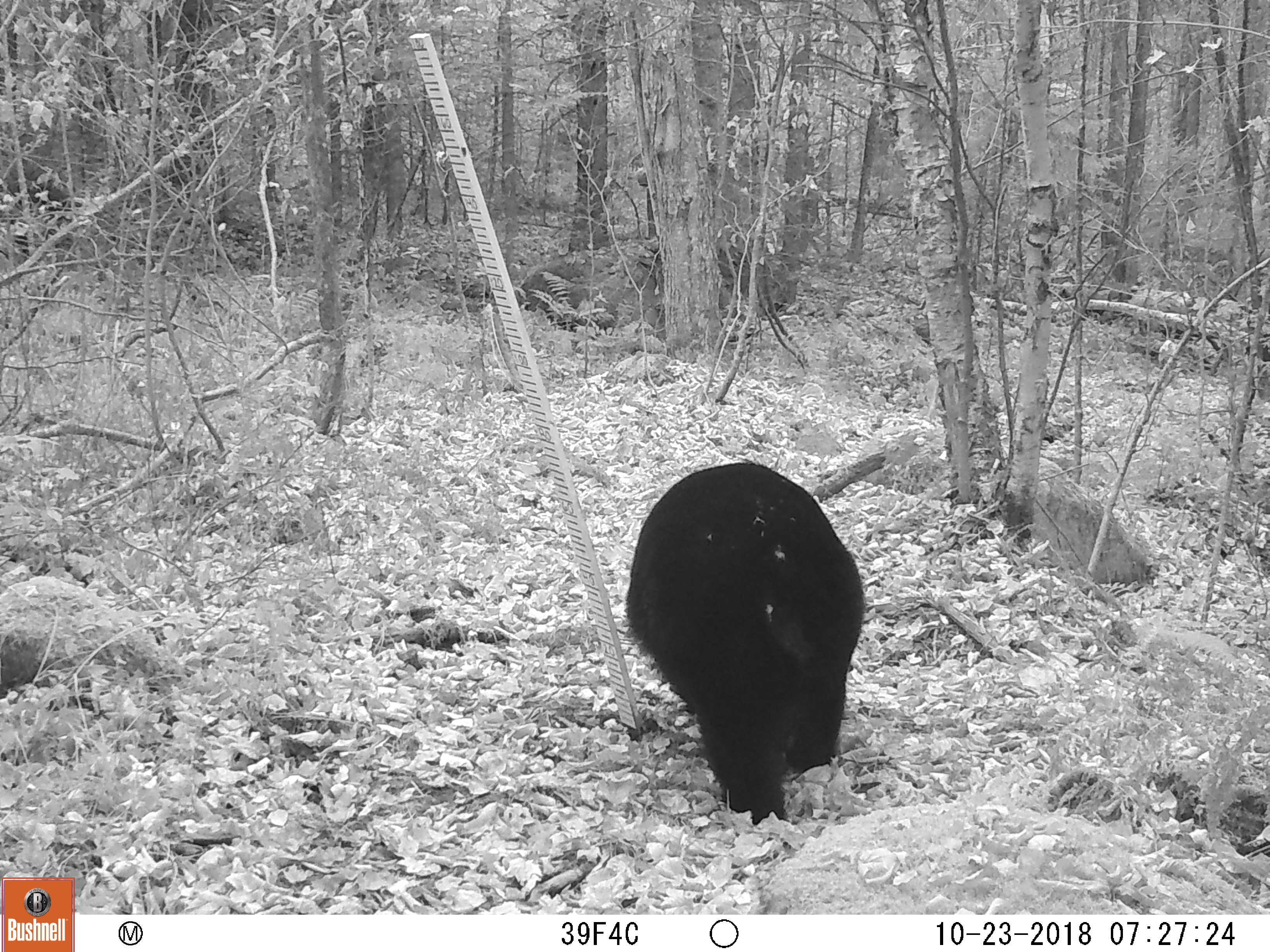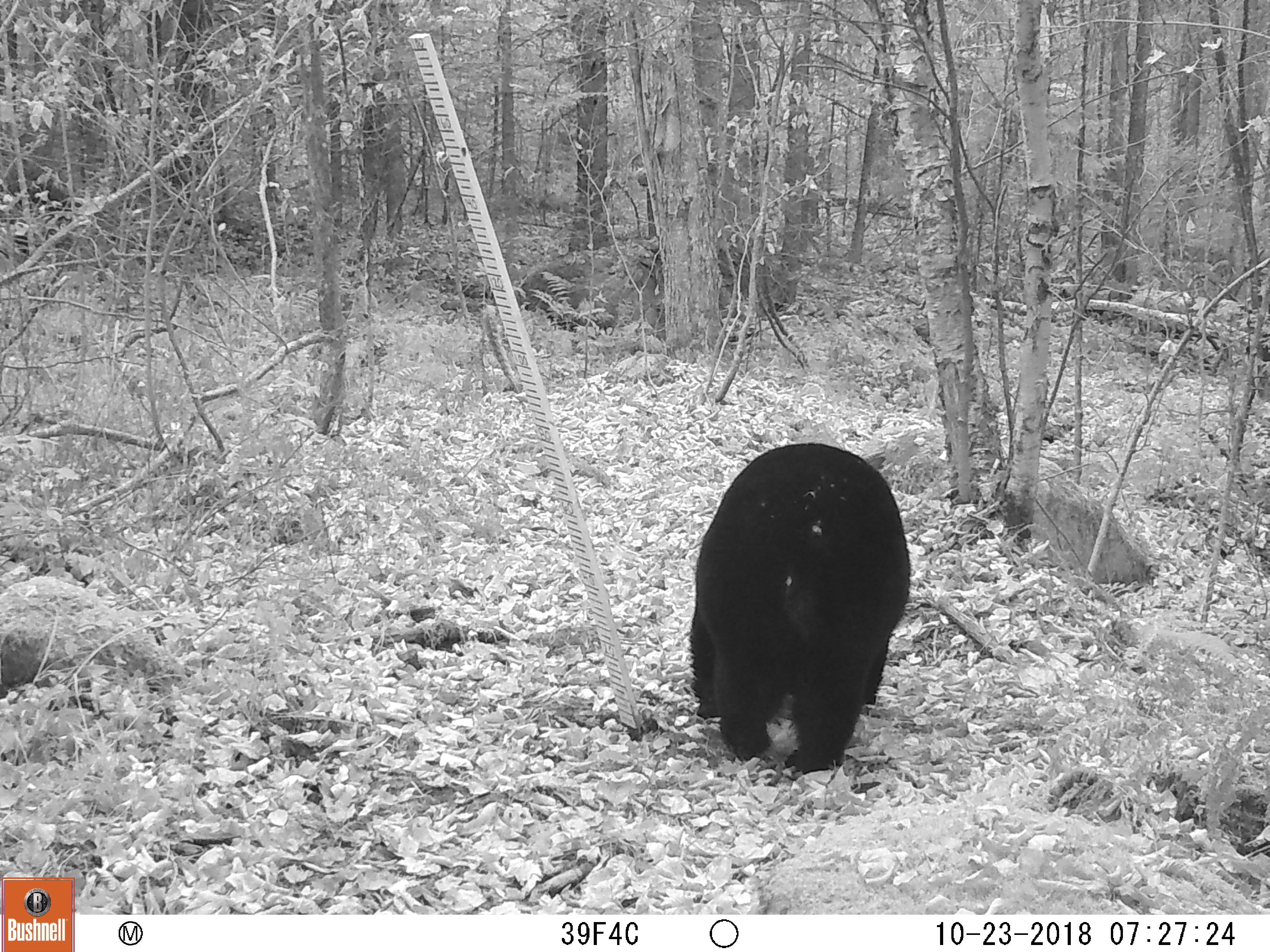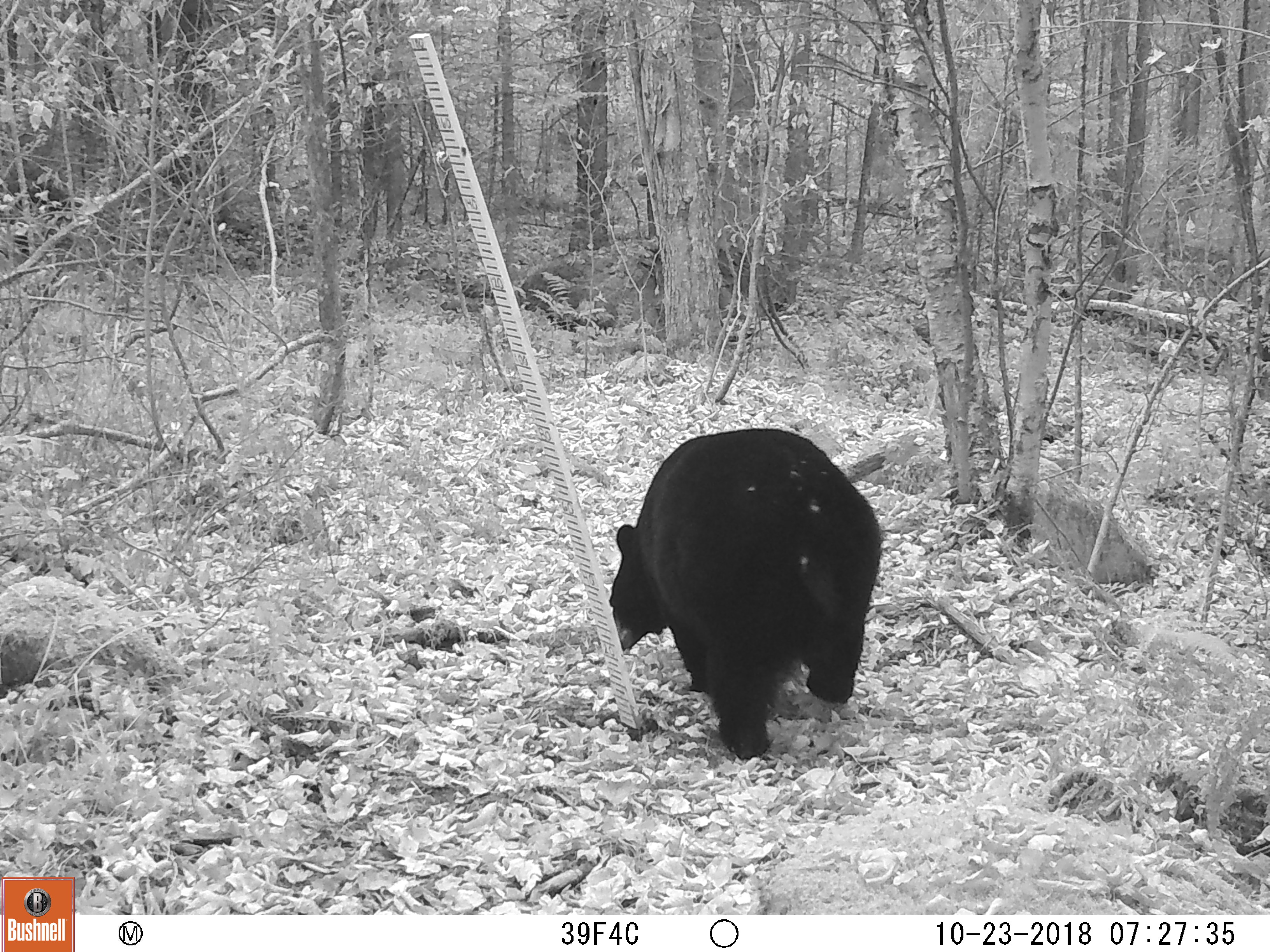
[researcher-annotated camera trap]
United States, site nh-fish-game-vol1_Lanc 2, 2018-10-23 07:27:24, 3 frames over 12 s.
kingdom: Animalia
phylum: Chordata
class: Mammalia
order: Carnivora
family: Ursidae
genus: Ursus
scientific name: Ursus americanus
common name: black bear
Black bear (Ursus americanus).